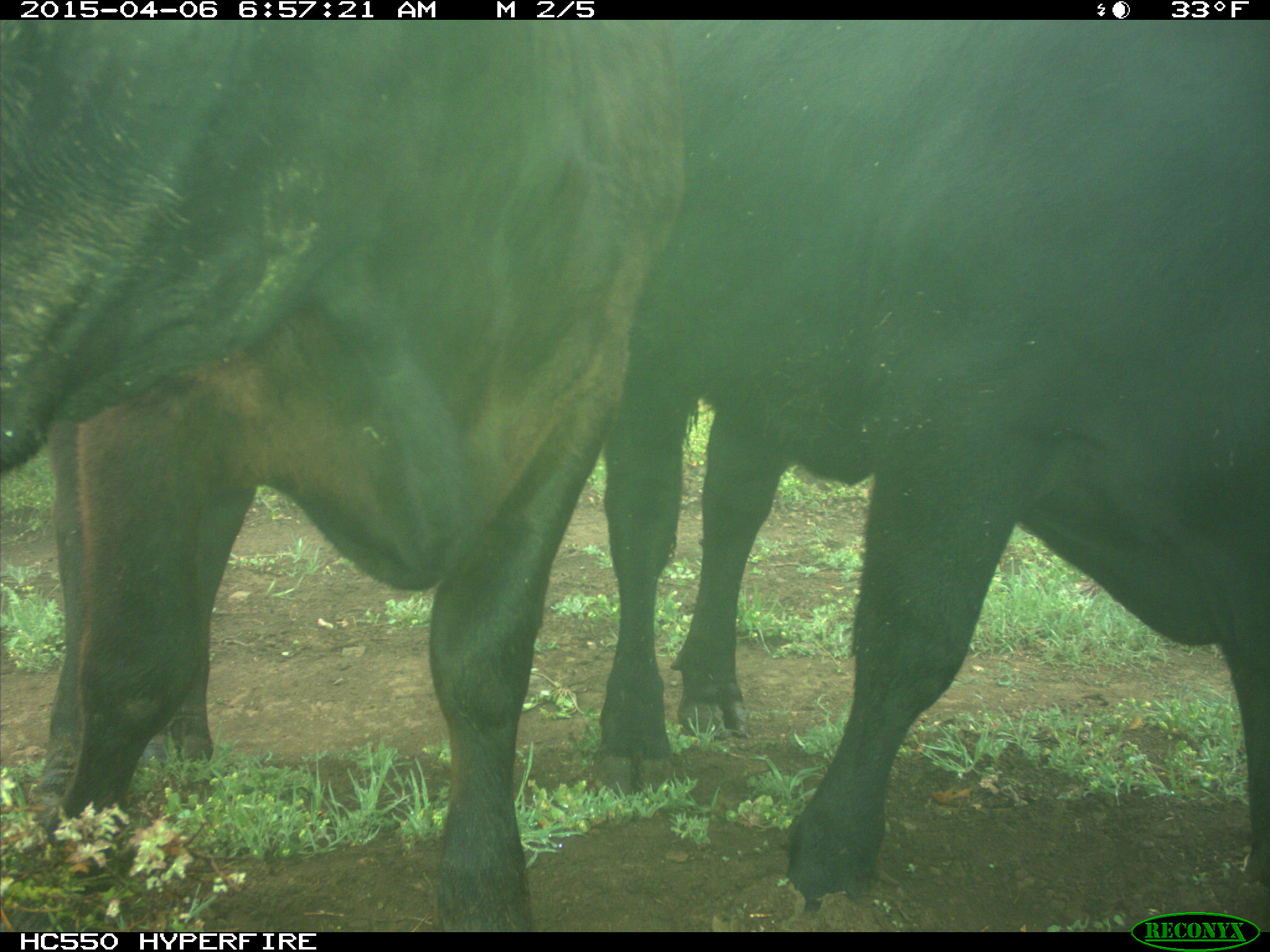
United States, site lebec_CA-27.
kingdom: Animalia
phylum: Chordata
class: Mammalia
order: Artiodactyla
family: Bovidae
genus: Bos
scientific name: Bos taurus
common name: domestic cow